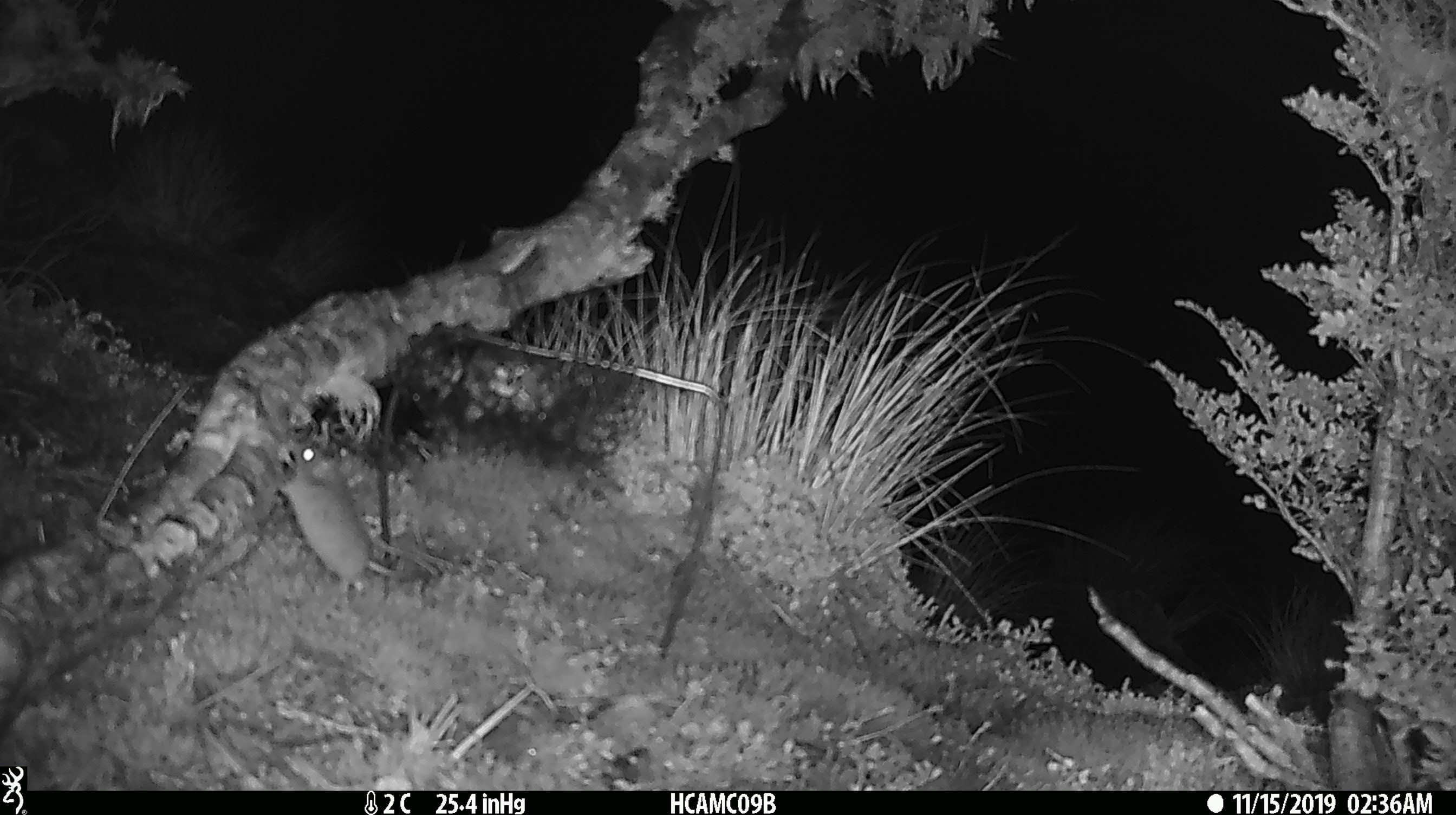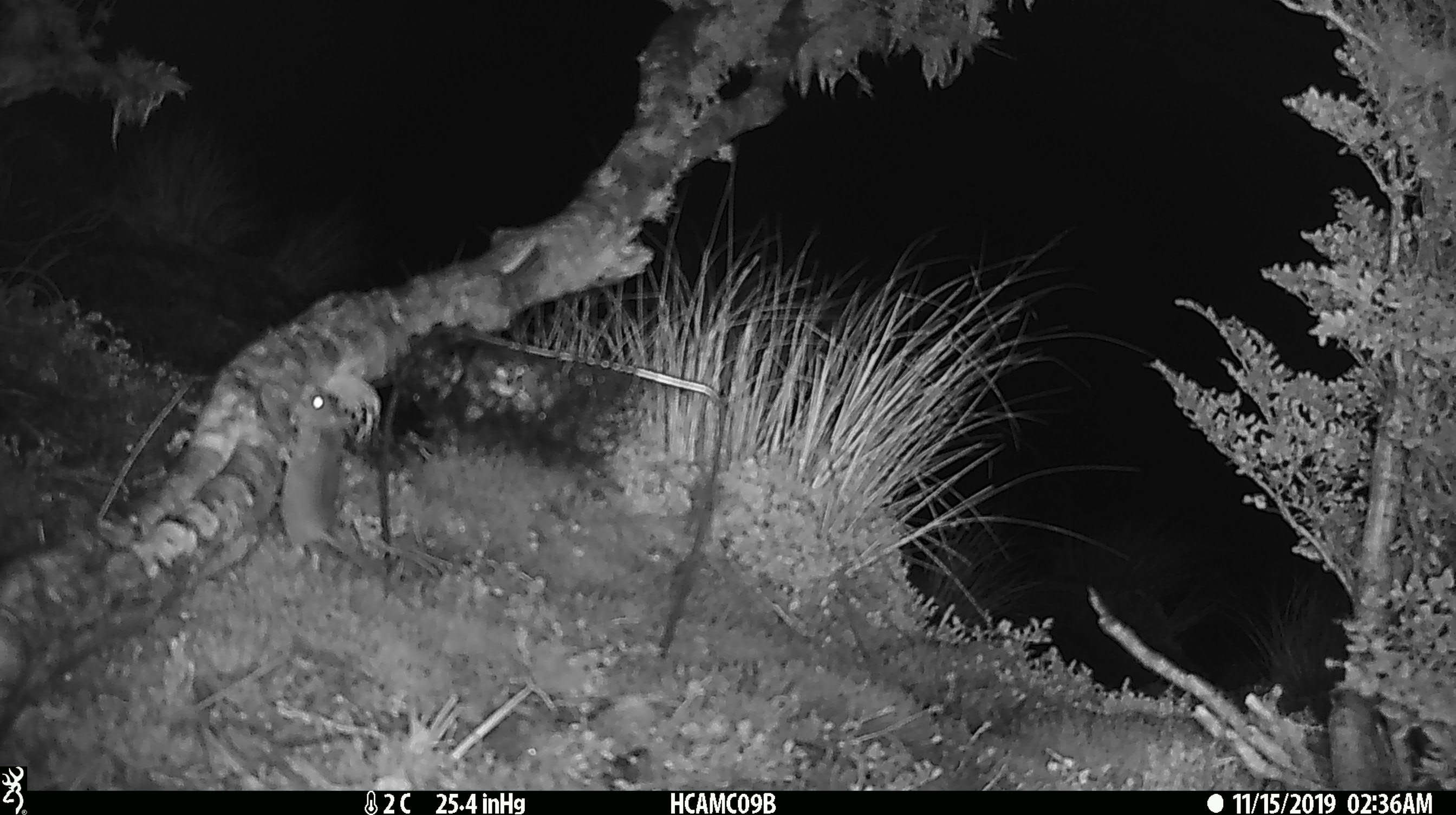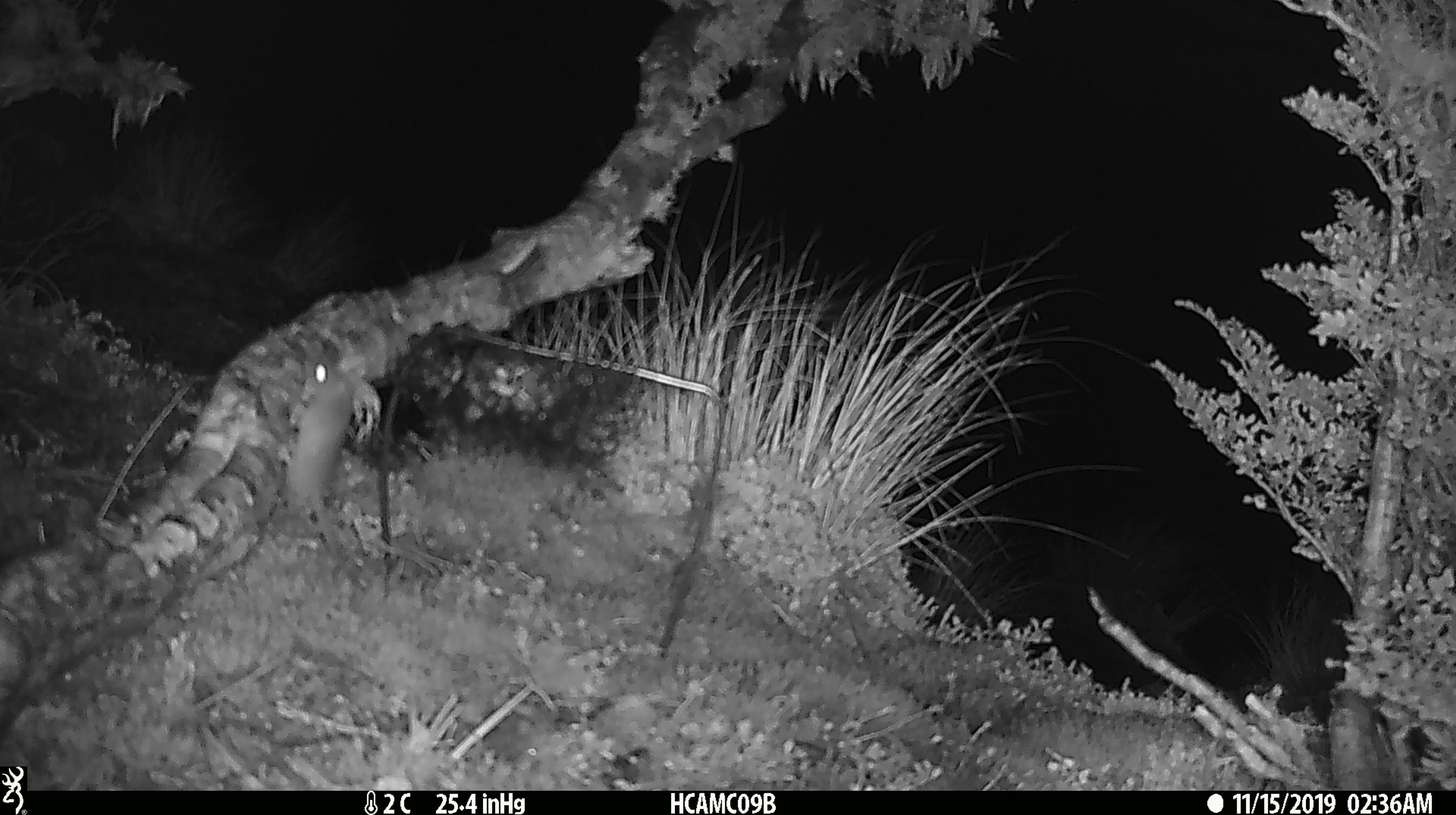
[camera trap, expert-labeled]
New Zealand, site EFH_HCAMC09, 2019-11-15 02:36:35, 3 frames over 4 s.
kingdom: Animalia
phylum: Chordata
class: Mammalia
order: Rodentia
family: Muridae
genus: Mus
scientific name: Mus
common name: mouse